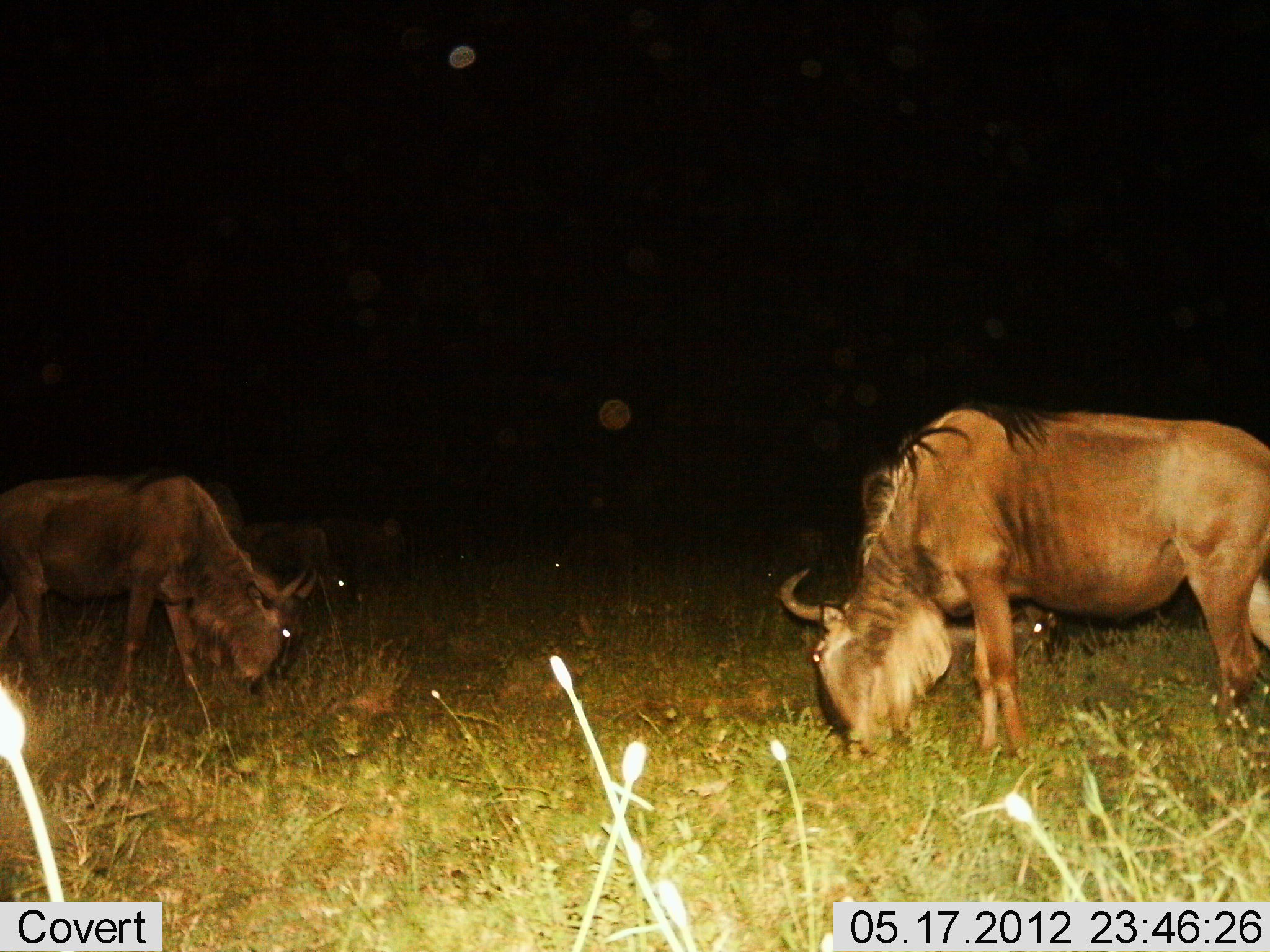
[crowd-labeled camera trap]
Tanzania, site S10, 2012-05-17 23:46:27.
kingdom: Animalia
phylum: Chordata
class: Mammalia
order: Artiodactyla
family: Bovidae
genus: Connochaetes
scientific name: Connochaetes taurinus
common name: blue wildebeest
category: wildebeest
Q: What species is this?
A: Wildebeest (blue wildebeest) (Connochaetes taurinus).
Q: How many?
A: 4.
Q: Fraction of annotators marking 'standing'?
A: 30%.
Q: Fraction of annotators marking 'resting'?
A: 10%.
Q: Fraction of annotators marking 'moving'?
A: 0%.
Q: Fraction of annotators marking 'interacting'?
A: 0%.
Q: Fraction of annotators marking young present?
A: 10%.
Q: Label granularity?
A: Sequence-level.